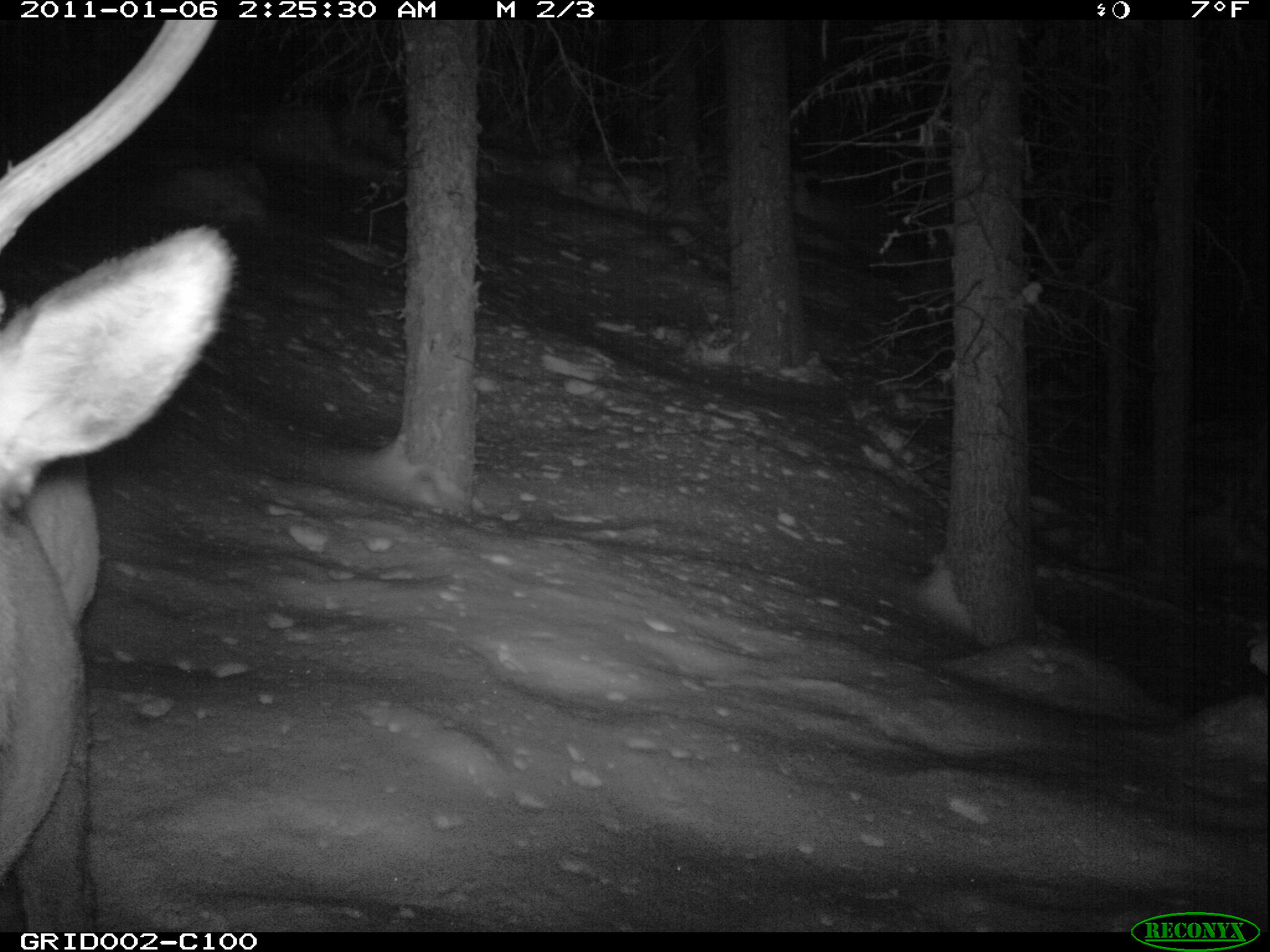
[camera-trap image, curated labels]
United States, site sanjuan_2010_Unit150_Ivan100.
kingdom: Animalia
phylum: Chordata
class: Mammalia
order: Artiodactyla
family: Cervidae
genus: Cervus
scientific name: Cervus elaphus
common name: red deer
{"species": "Cervus elaphus (red deer)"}